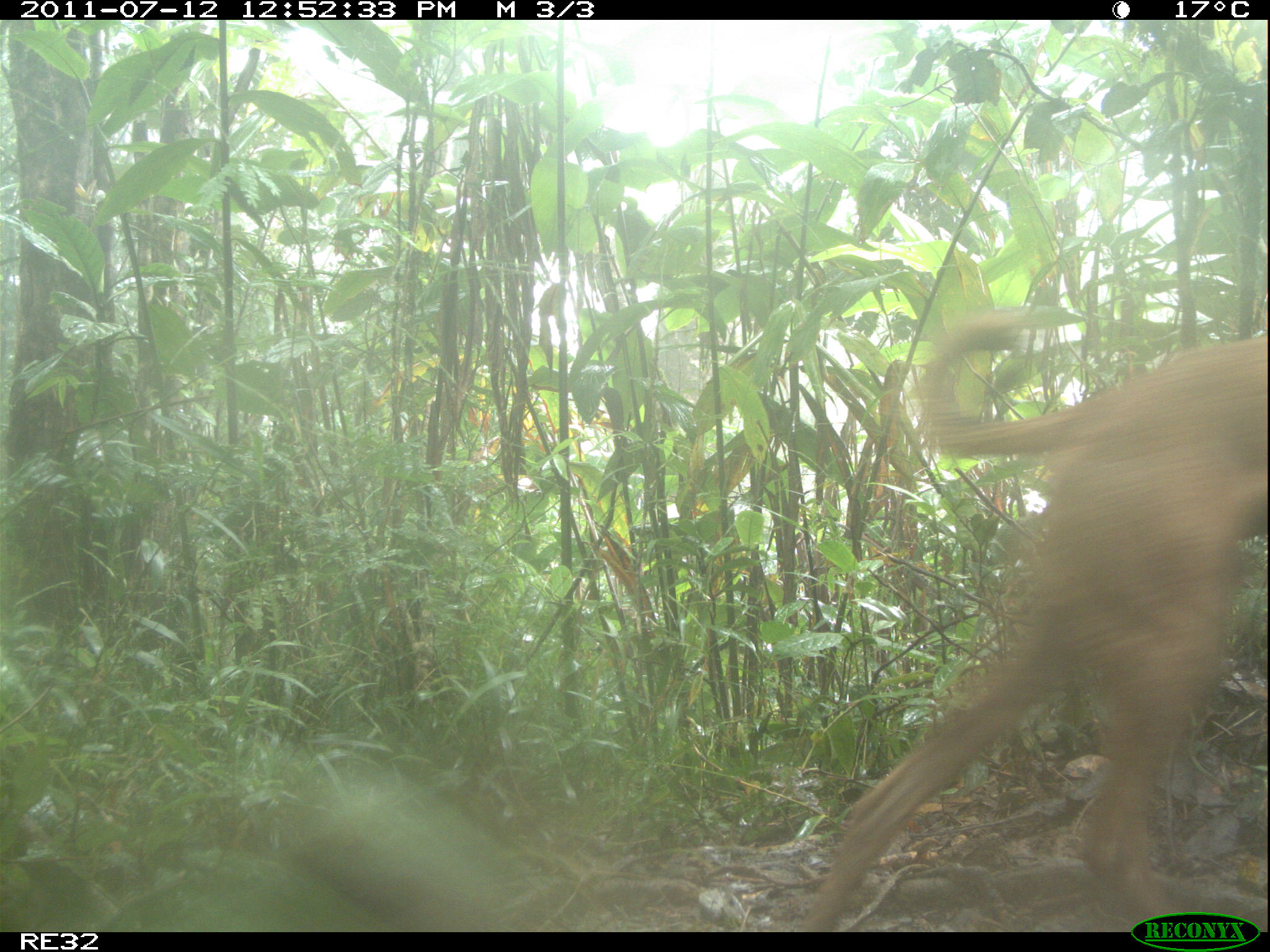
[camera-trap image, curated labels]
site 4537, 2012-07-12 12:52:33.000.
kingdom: Animalia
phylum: Chordata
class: Mammalia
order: Carnivora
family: Canidae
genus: Canis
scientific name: Canis familiaris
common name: domestic dog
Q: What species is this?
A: Canis familiaris (domestic dog).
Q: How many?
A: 1.